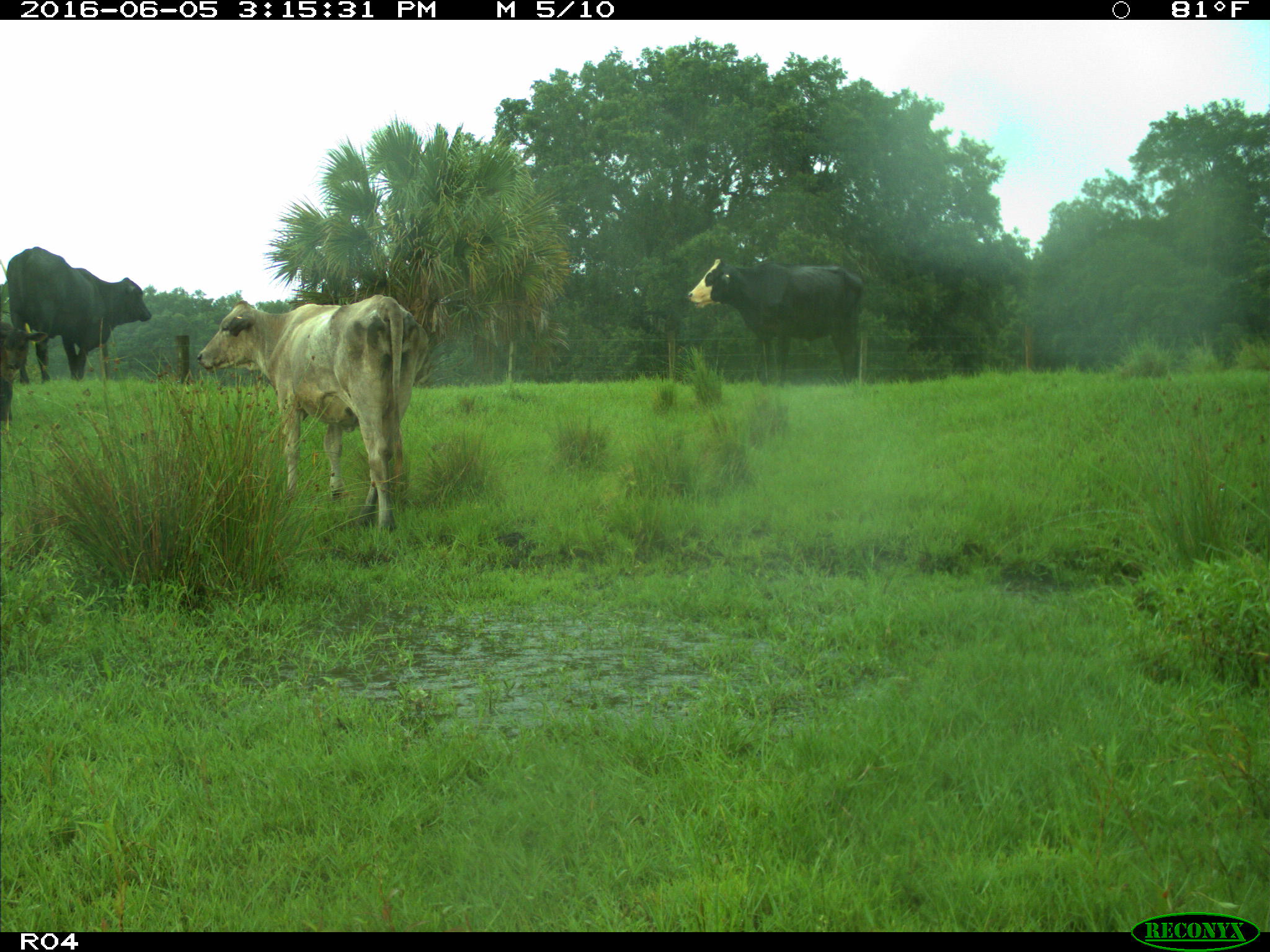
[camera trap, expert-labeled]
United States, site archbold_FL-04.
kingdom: Animalia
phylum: Chordata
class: Mammalia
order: Artiodactyla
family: Bovidae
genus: Bos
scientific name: Bos taurus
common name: domestic cow